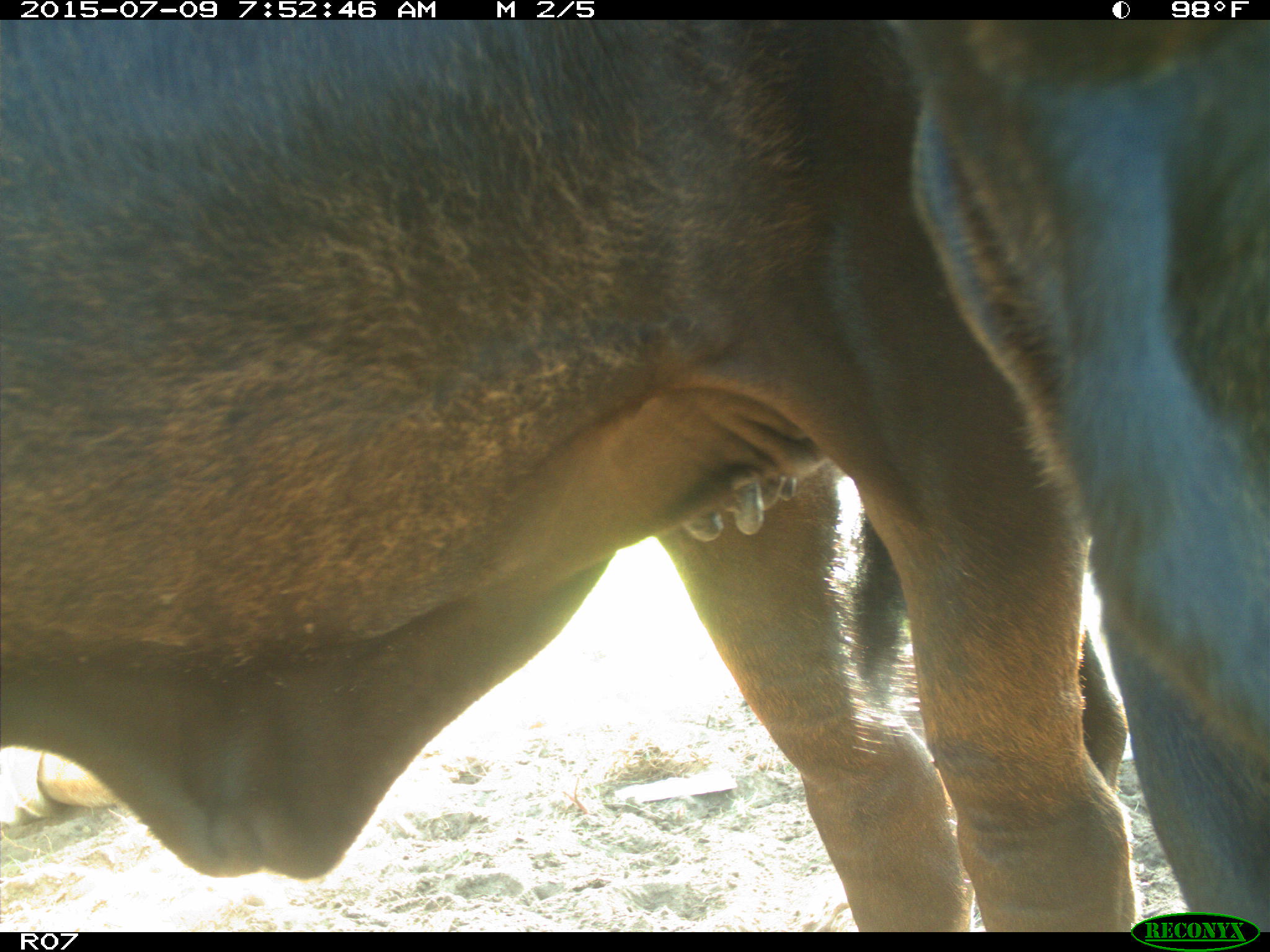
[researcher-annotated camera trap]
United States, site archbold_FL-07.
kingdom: Animalia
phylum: Chordata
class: Mammalia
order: Artiodactyla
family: Bovidae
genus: Bos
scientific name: Bos taurus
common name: domestic cow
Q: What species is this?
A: Bos taurus (domestic cow).